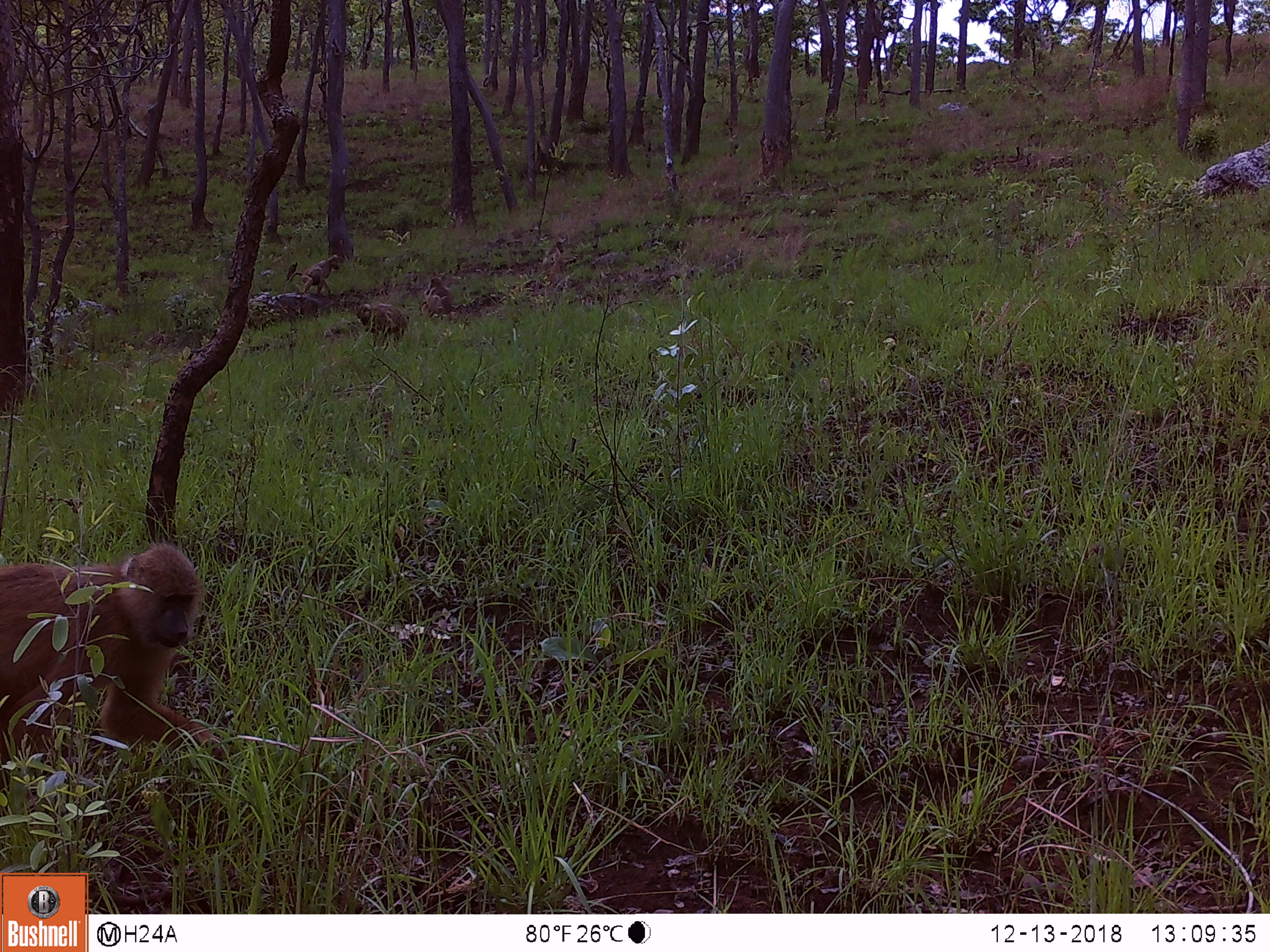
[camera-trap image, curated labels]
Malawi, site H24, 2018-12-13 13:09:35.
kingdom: Animalia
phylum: Chordata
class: Mammalia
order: Primates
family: Cercopithecidae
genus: Papio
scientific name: Papio cynocephalus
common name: yellow baboon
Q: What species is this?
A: Yellow baboon (Papio cynocephalus).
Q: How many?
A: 6.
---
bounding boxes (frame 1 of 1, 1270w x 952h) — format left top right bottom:
yellow baboon: 0 537 217 796; 351 287 410 350; 418 271 470 326; 288 250 342 301; 534 232 572 293; 1012 144 1066 176